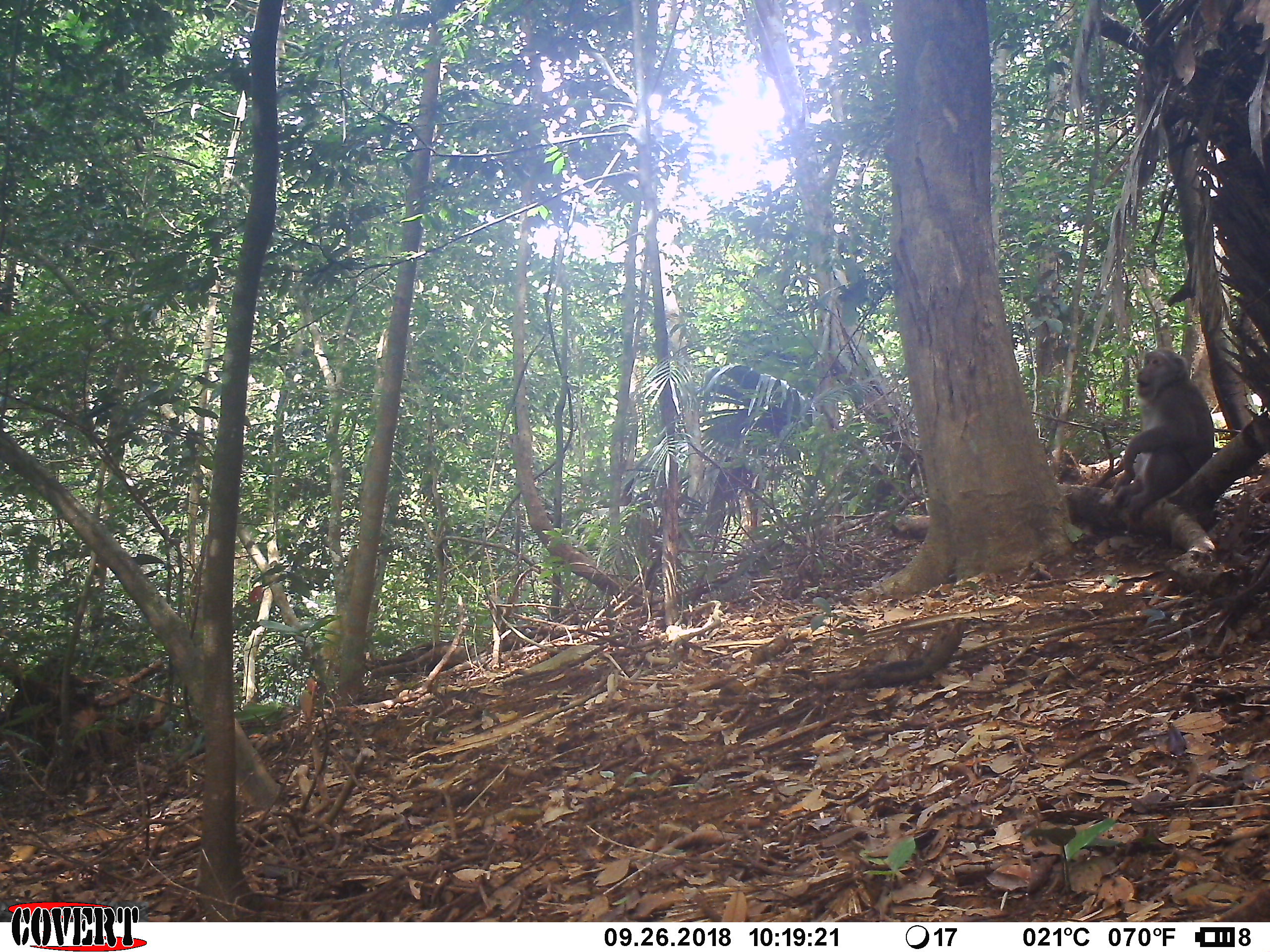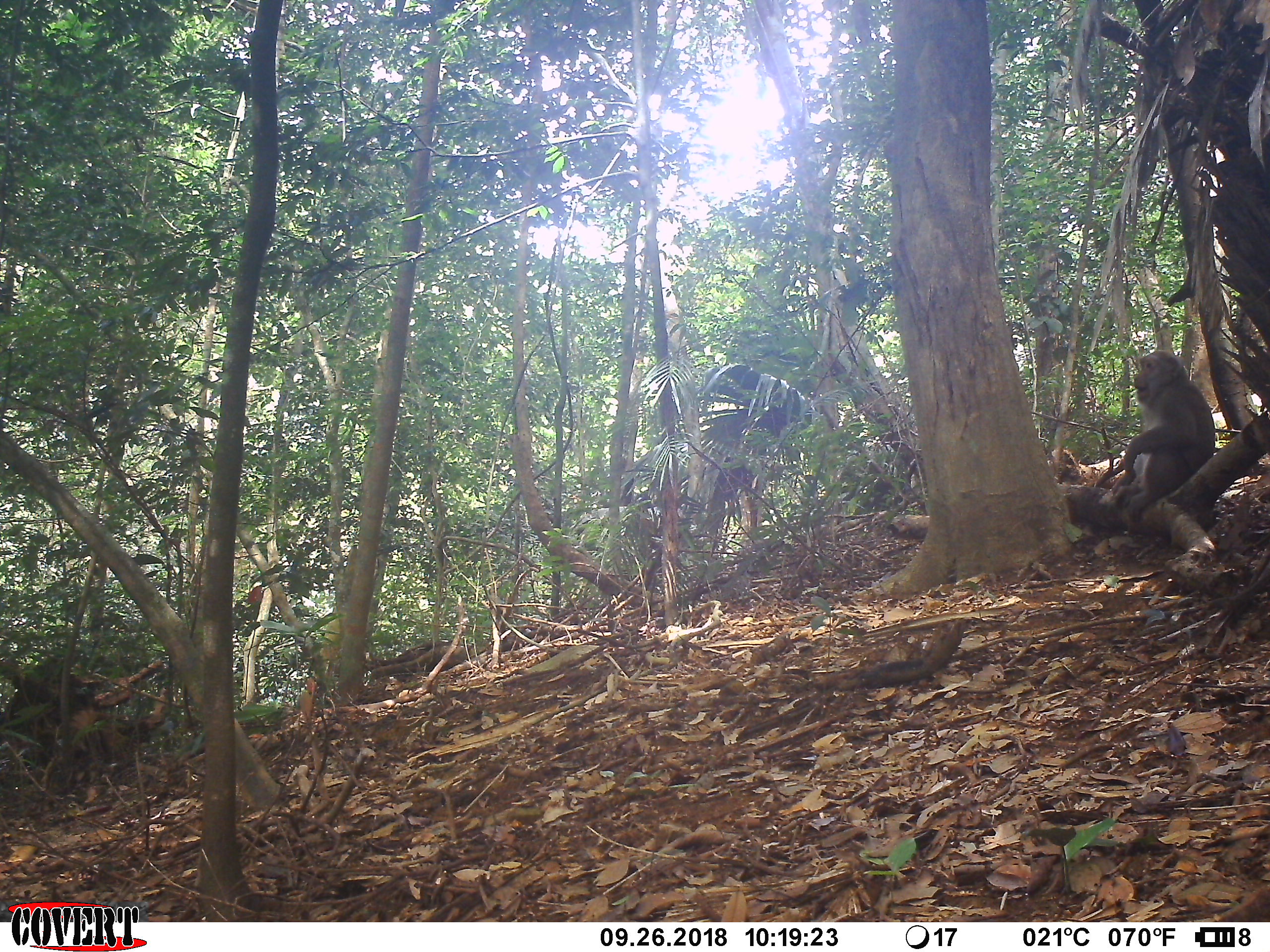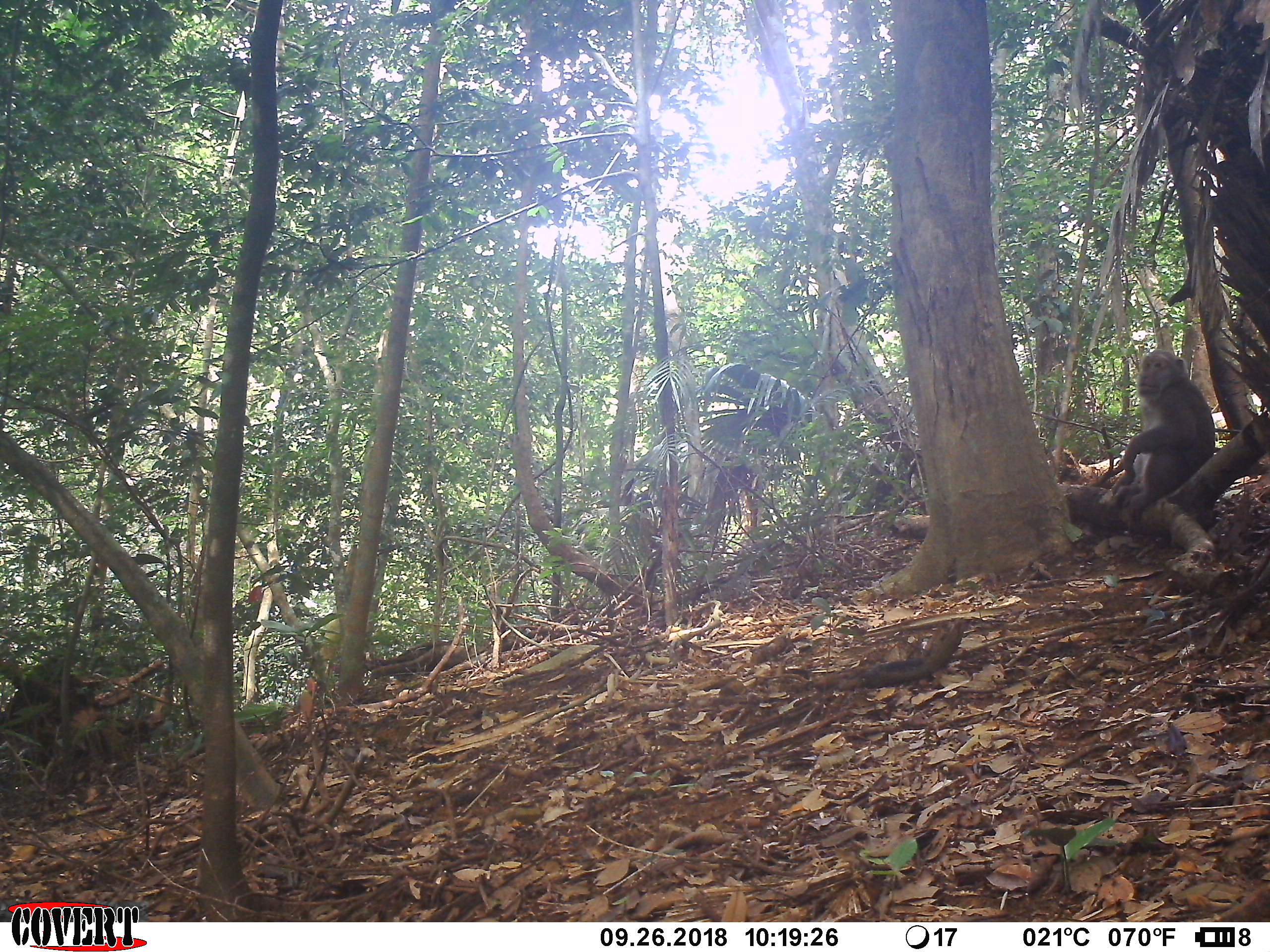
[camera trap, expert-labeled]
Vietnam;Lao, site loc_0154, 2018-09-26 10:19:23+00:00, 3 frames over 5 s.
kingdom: Animalia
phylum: Chordata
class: Mammalia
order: Primates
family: Cercopithecidae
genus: Macaca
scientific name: Macaca arctoides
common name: stump-tailed macaque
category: stump tailed macaque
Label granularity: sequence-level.